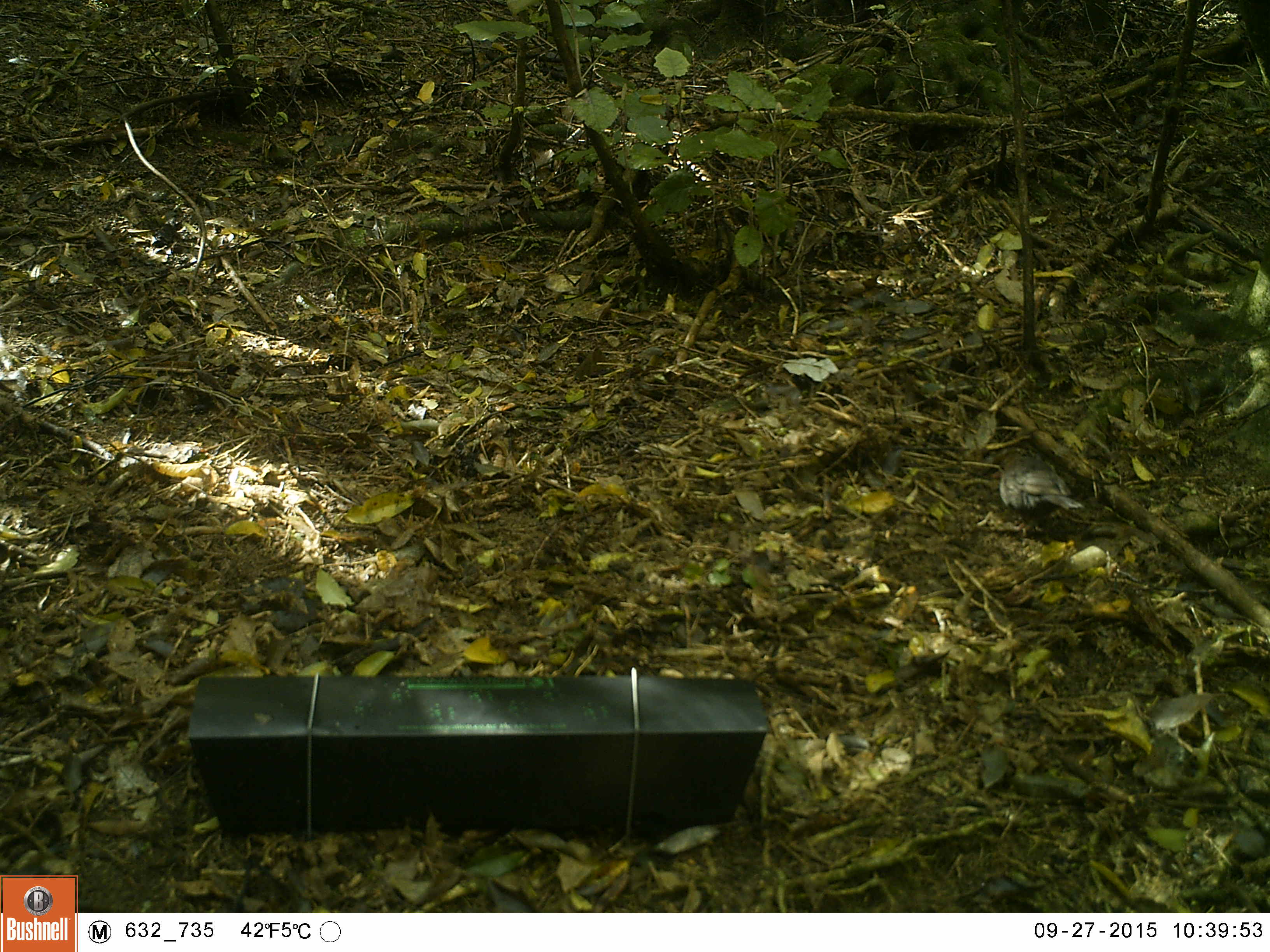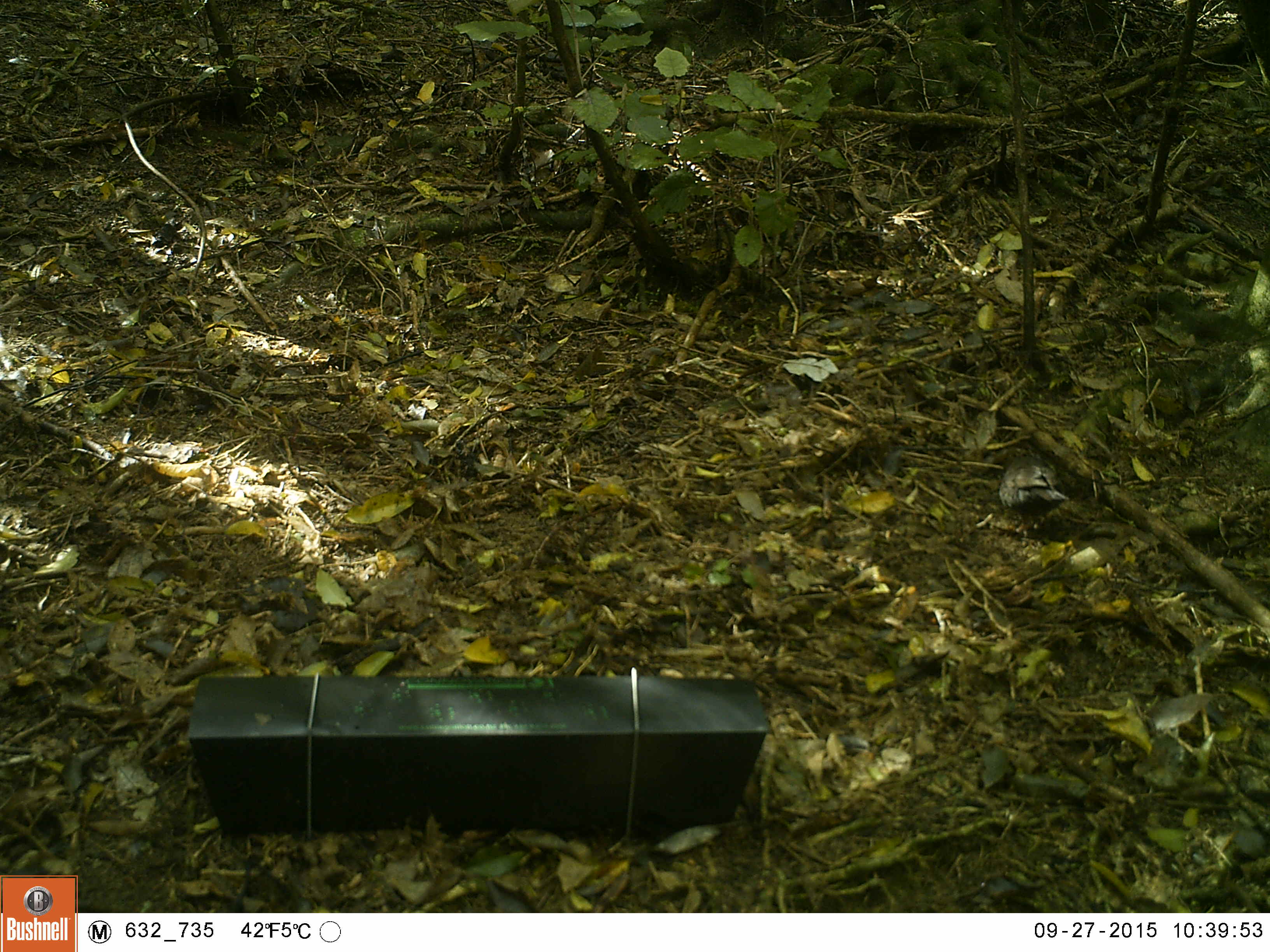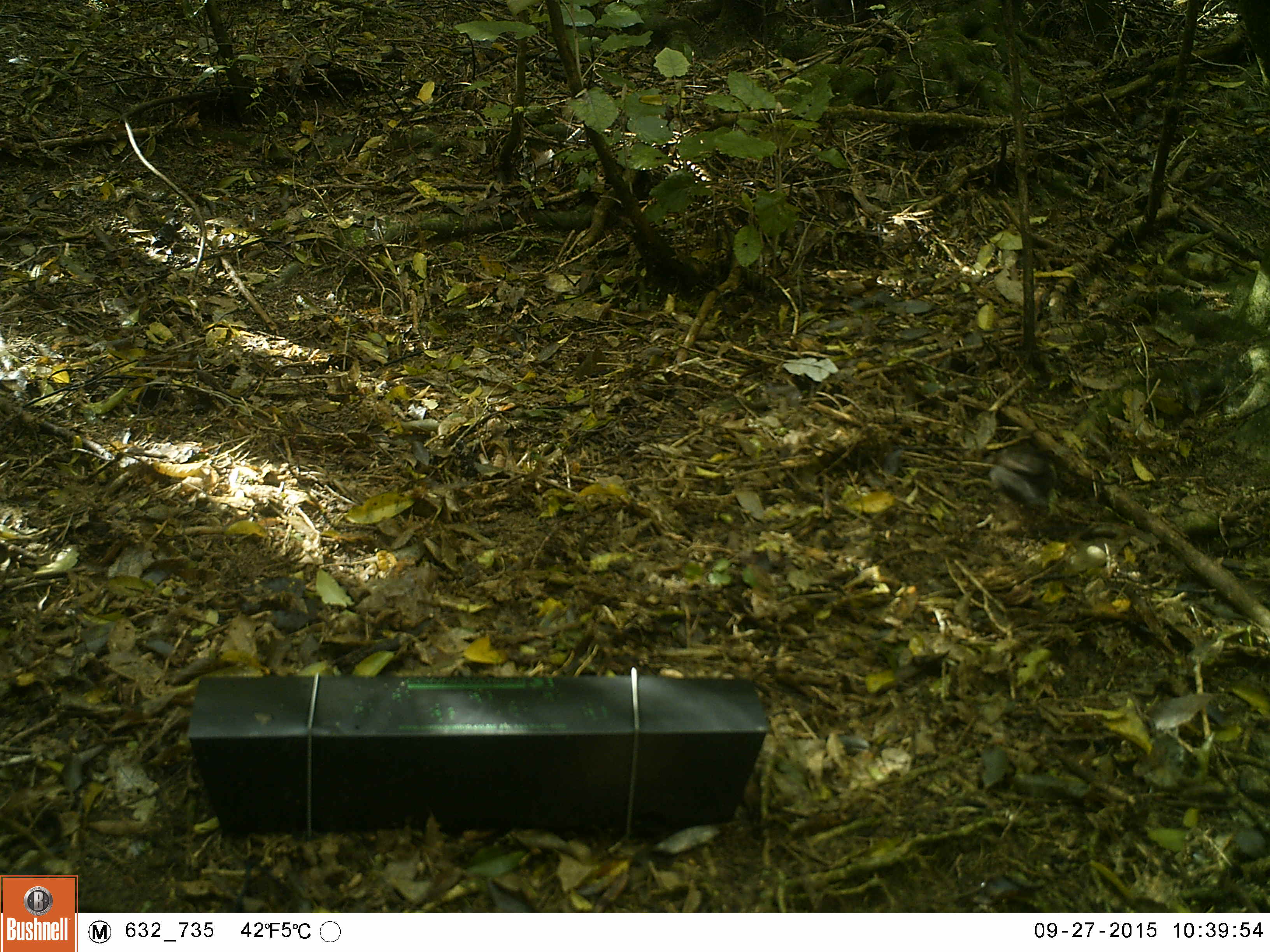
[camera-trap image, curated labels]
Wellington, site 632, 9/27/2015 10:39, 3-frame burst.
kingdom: Animalia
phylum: Chordata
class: Aves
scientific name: Aves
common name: bird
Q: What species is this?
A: Bird (Aves).